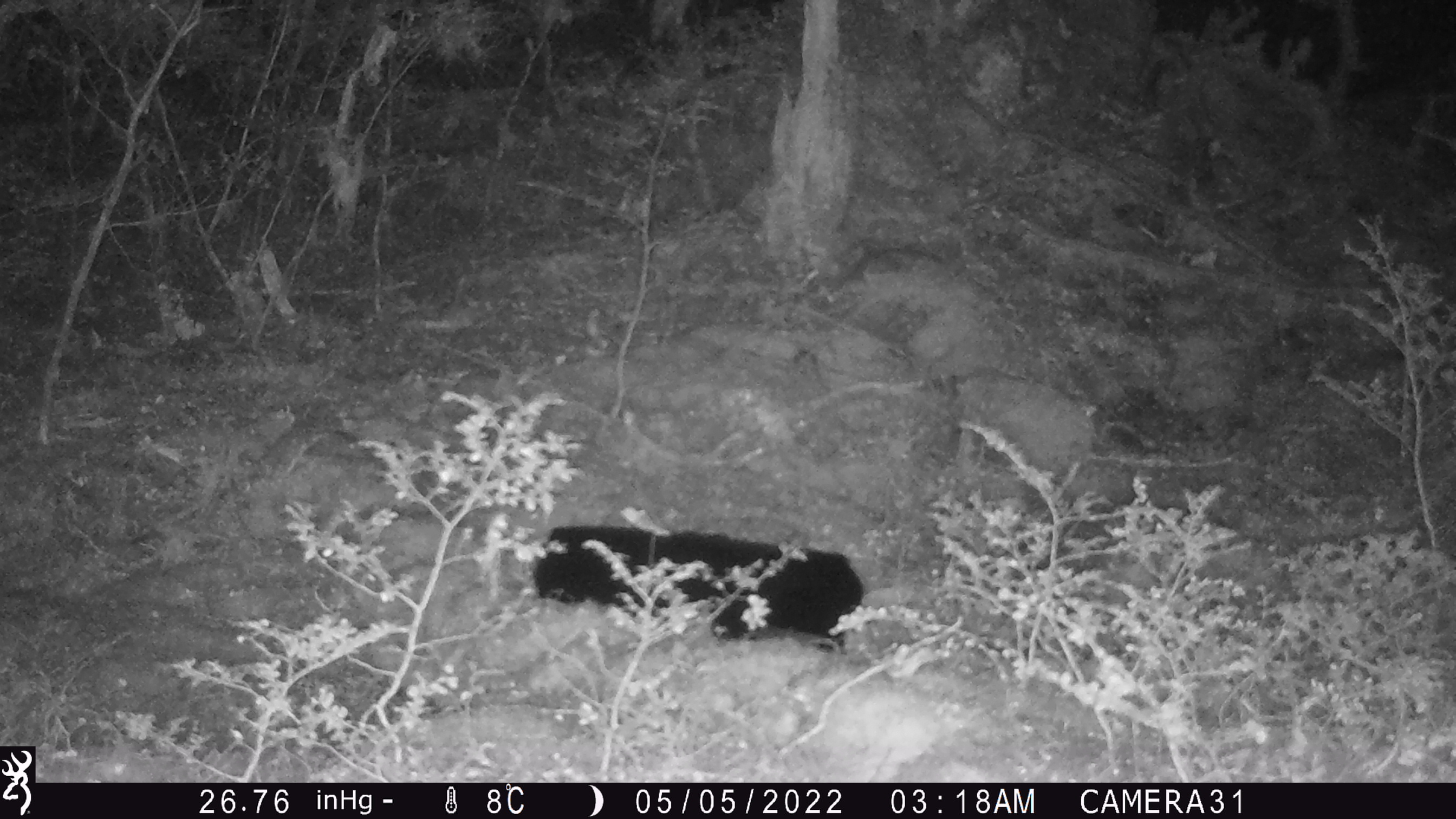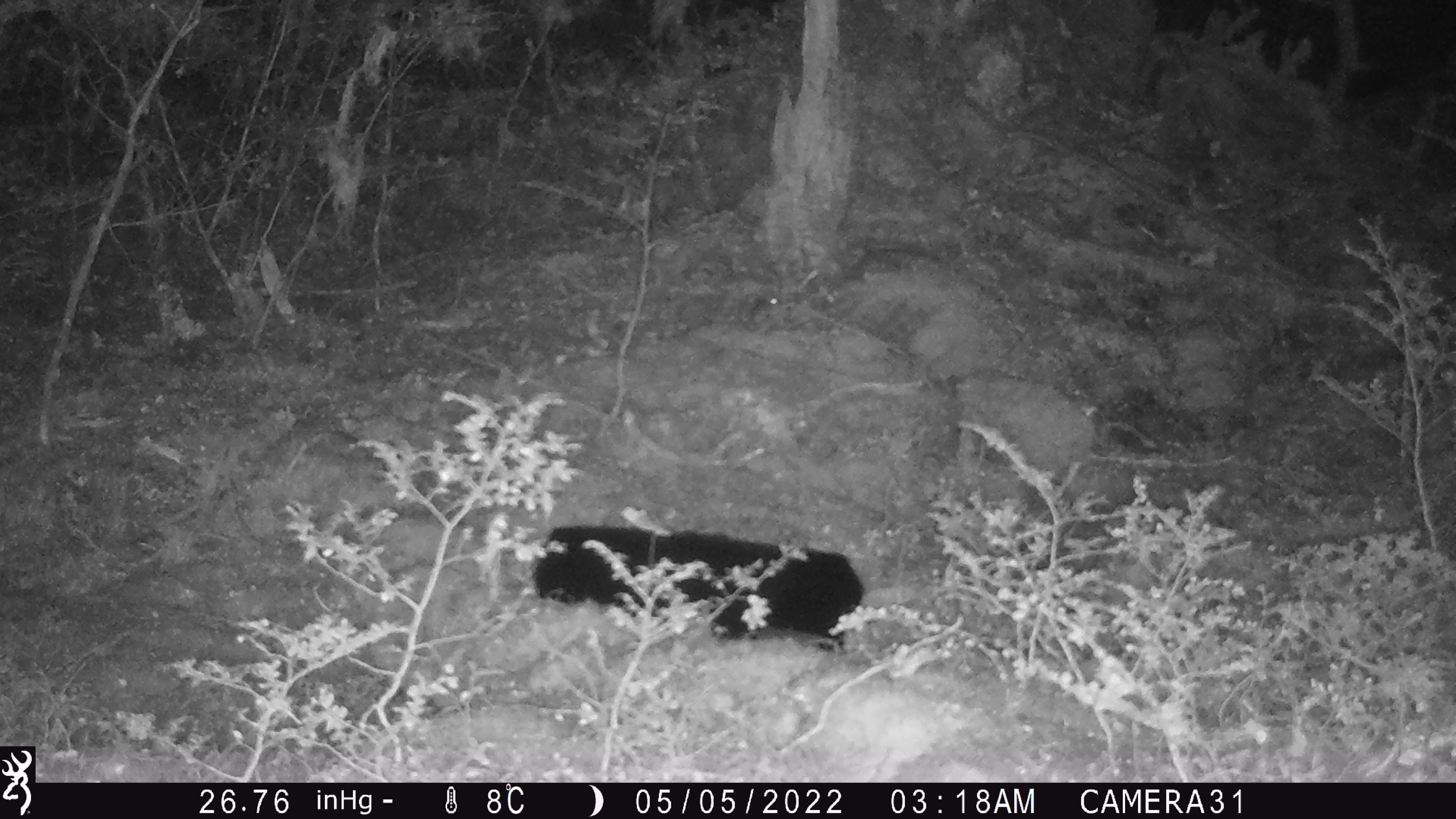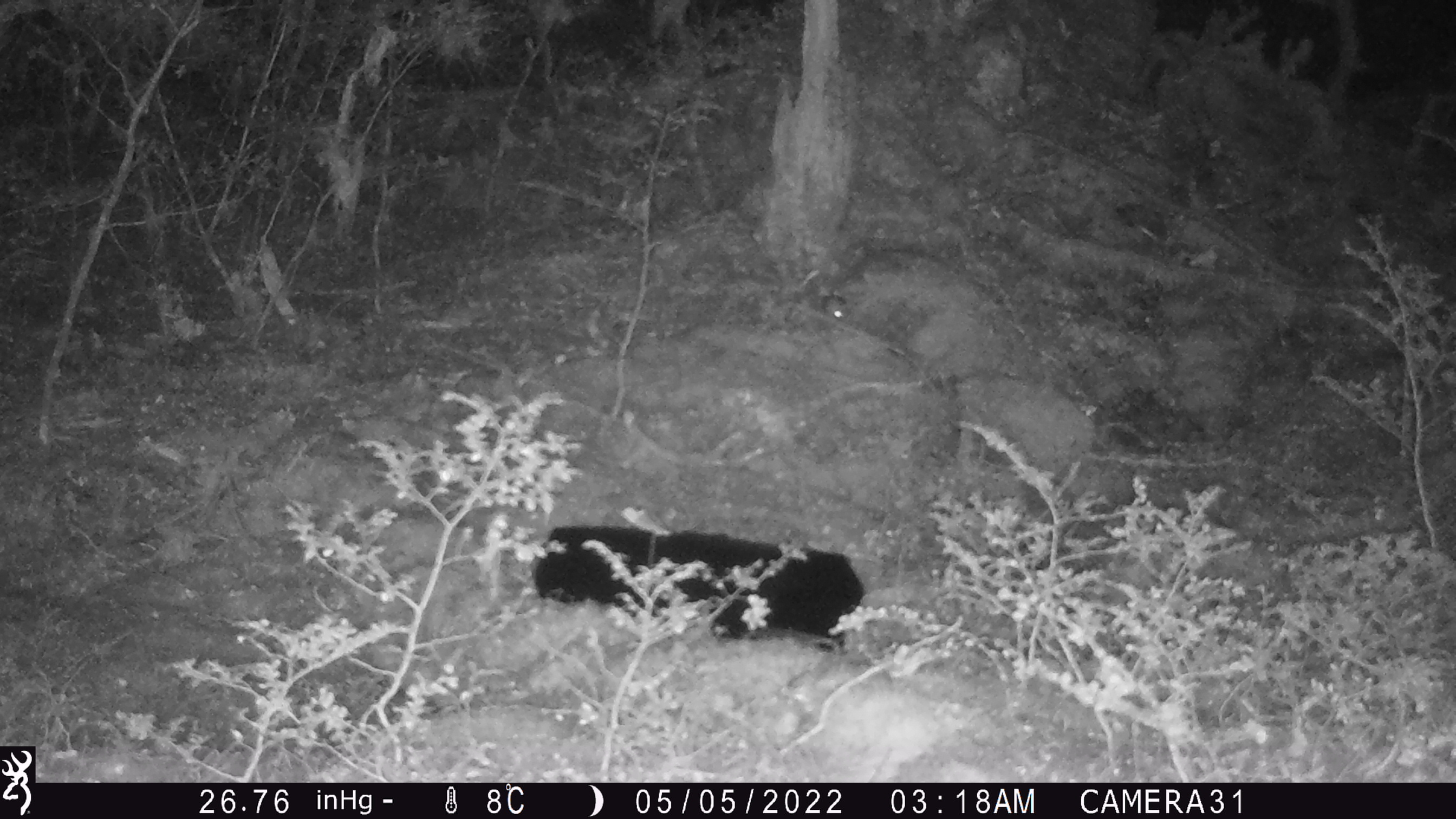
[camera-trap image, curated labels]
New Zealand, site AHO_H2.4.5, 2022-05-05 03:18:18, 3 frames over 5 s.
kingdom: Animalia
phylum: Chordata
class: Mammalia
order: Rodentia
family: Muridae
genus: Mus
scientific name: Mus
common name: mouse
Mouse (Mus).